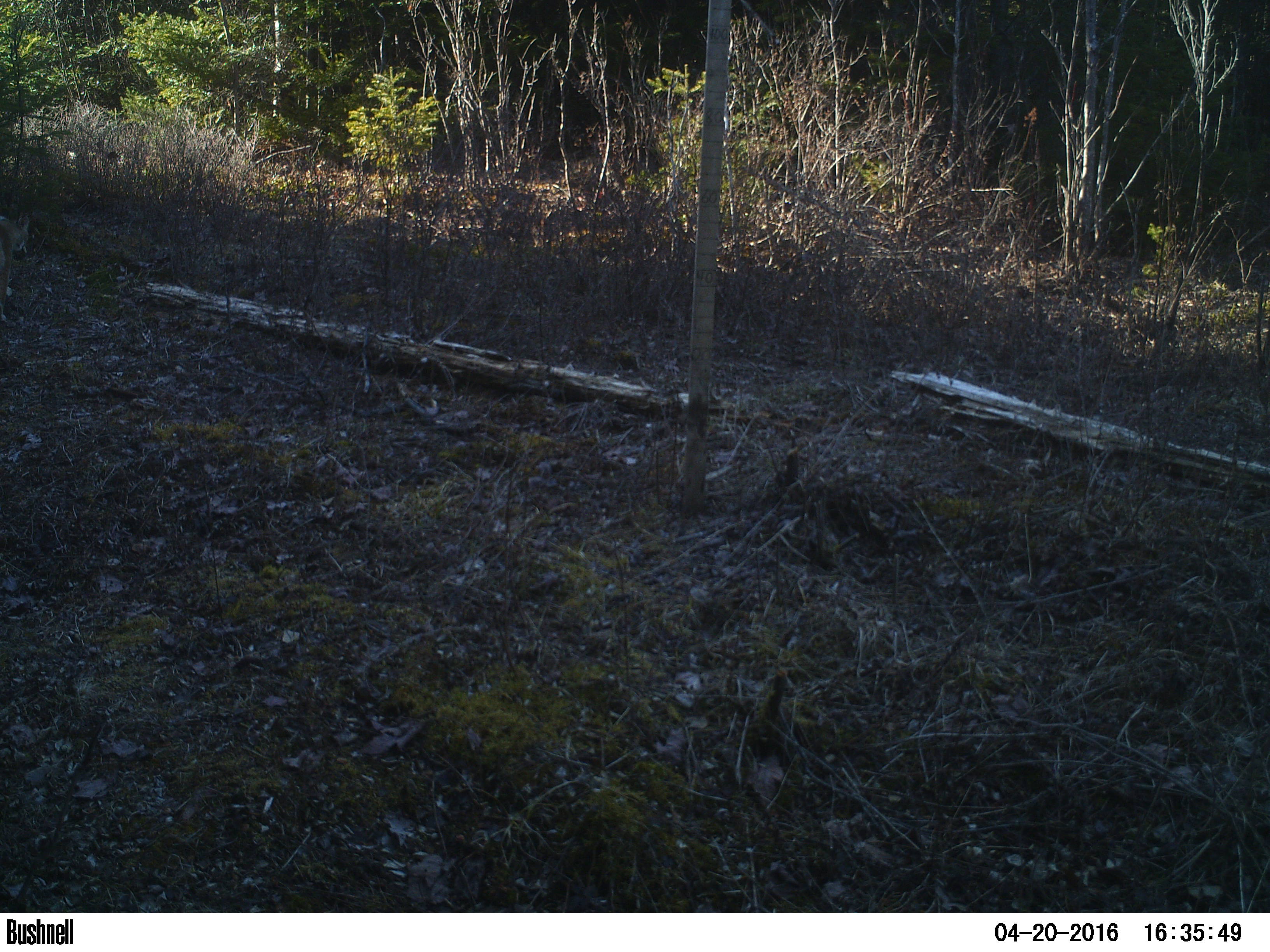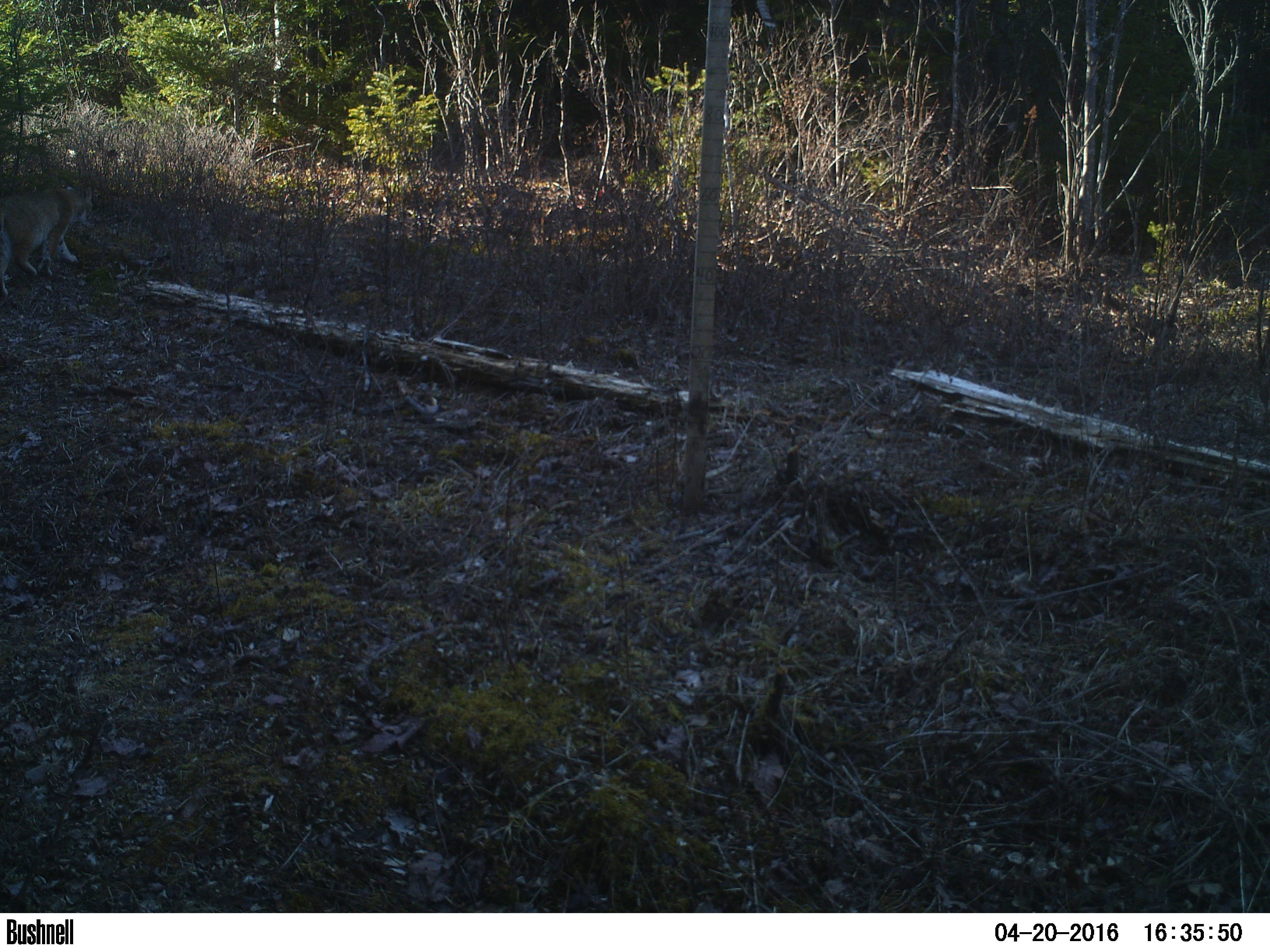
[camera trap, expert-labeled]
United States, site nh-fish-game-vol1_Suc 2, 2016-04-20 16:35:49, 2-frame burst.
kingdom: Animalia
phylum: Chordata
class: Mammalia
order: Carnivora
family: Felidae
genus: Lynx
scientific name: Lynx rufus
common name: bobcat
Bobcat (Lynx rufus).